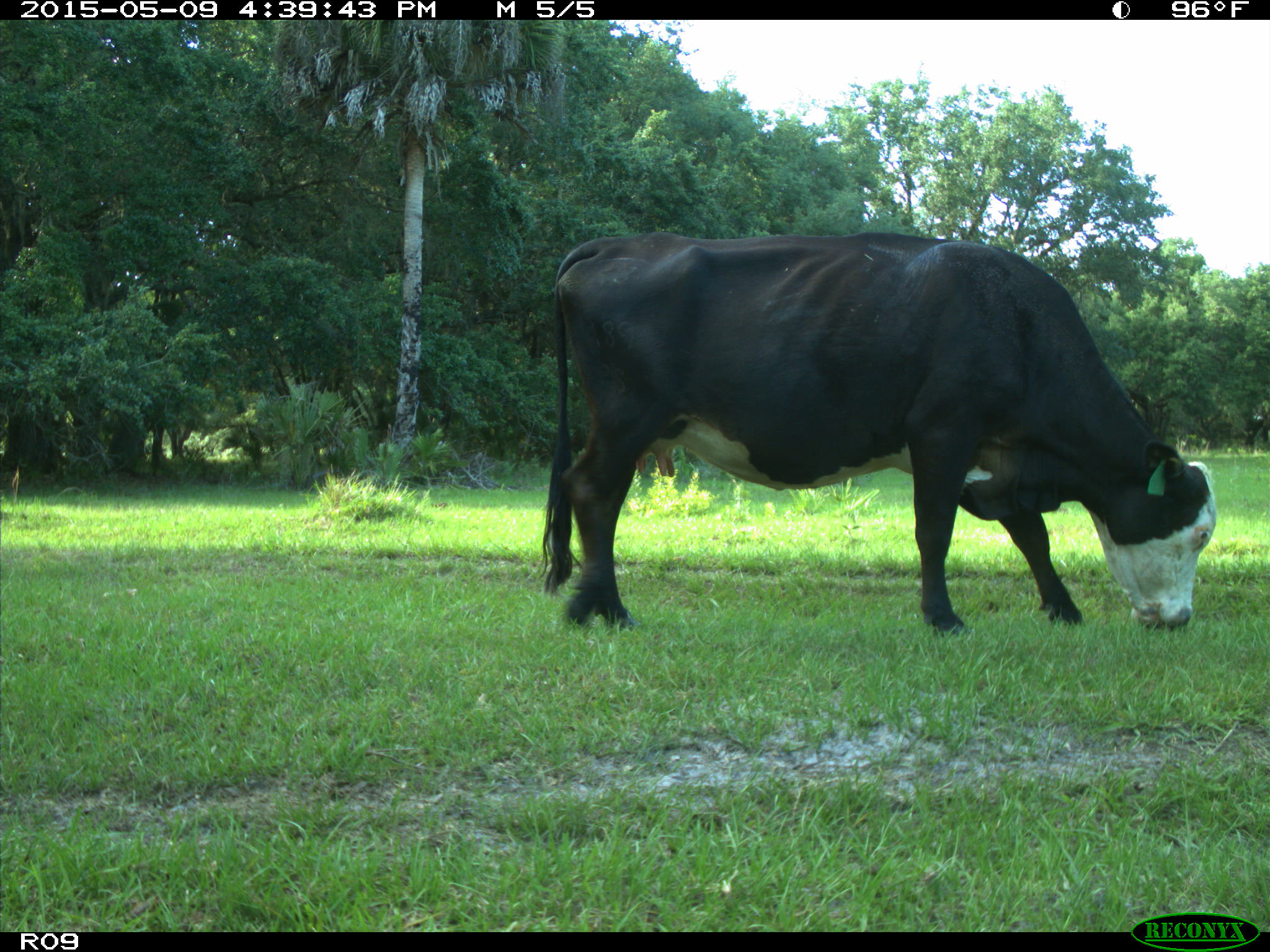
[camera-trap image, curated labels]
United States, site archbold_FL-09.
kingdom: Animalia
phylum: Chordata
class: Mammalia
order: Artiodactyla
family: Bovidae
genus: Bos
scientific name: Bos taurus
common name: domestic cow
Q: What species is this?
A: Bos taurus (domestic cow).